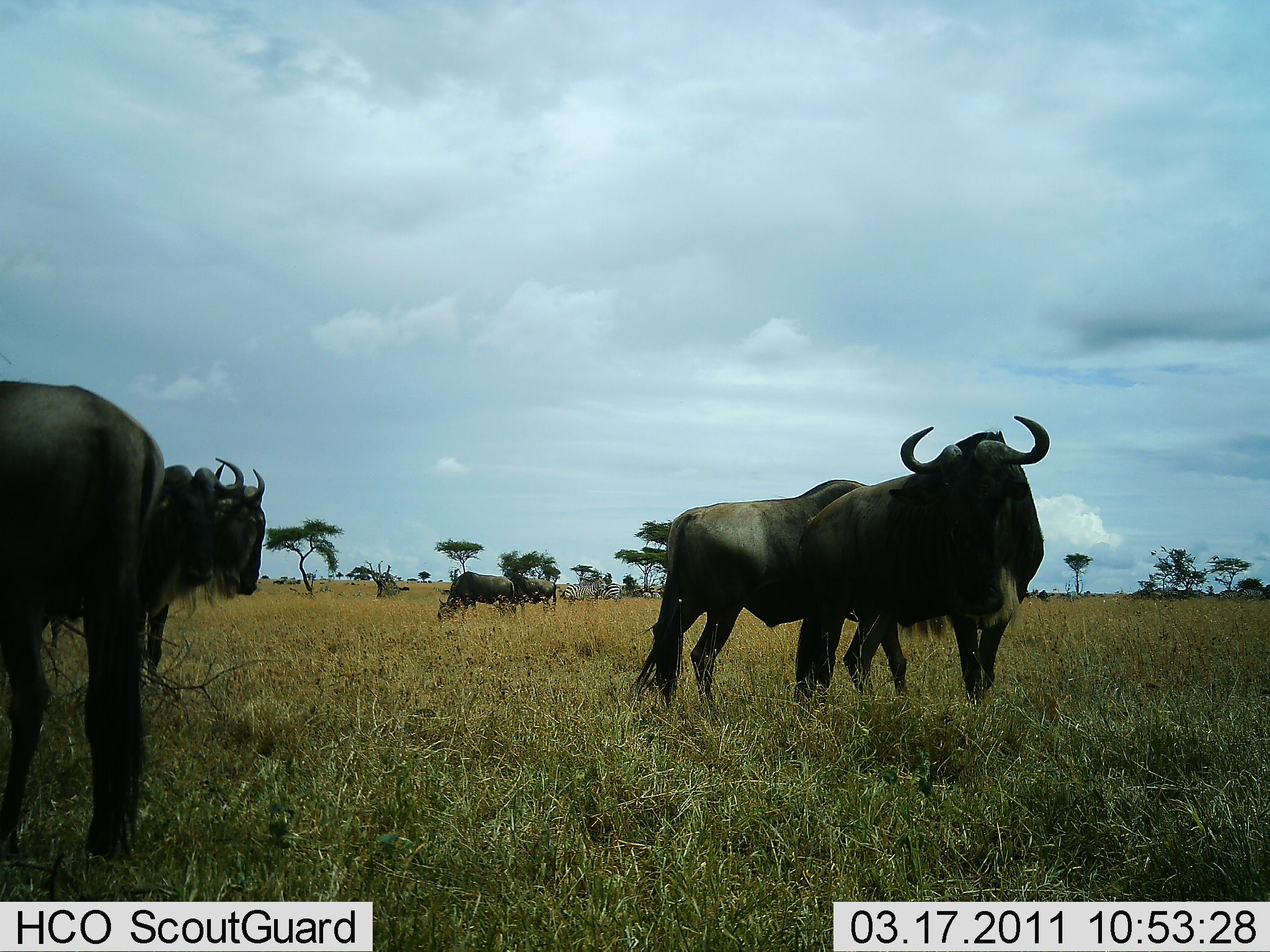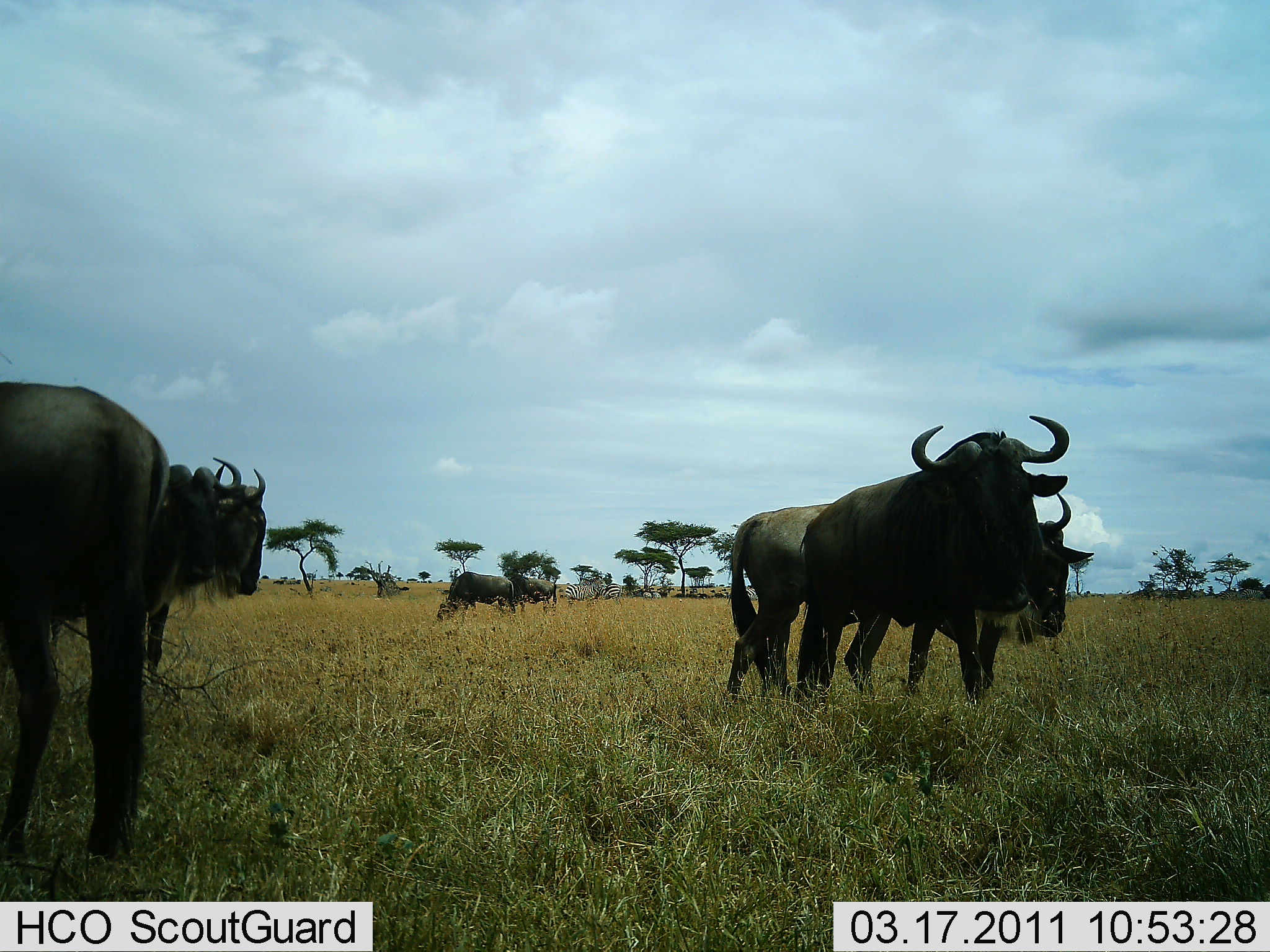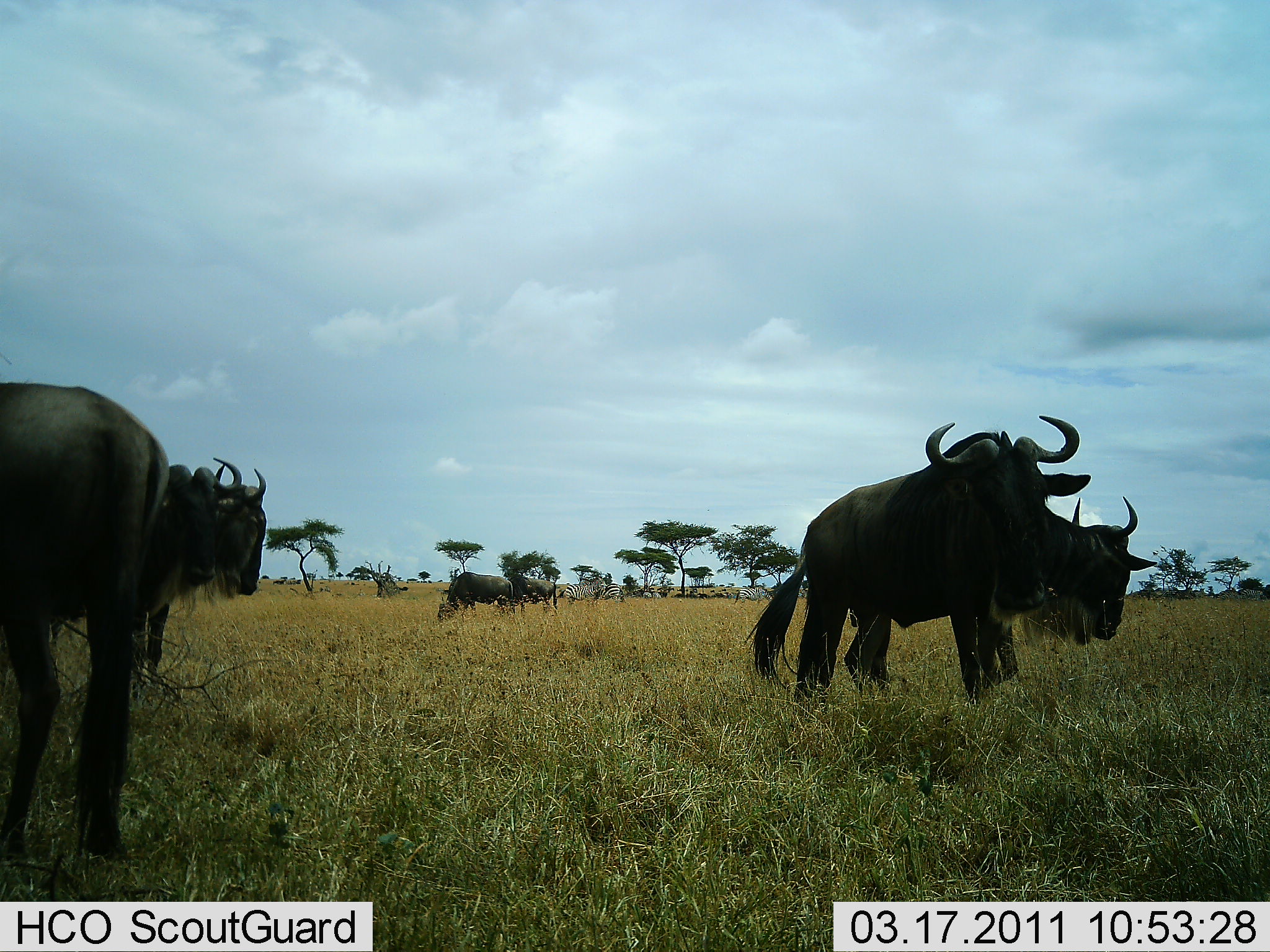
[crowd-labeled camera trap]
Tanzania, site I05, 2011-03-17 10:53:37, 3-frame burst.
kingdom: Animalia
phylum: Chordata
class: Mammalia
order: Artiodactyla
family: Bovidae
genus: Connochaetes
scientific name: Connochaetes taurinus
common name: blue wildebeest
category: wildebeest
Wildebeest (blue wildebeest) (Connochaetes taurinus), count 6. Behavior (volunteer vote fractions): standing 93%, resting 7%, moving 50%, interacting 0%. Young present (vote fraction): 0%. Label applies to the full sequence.